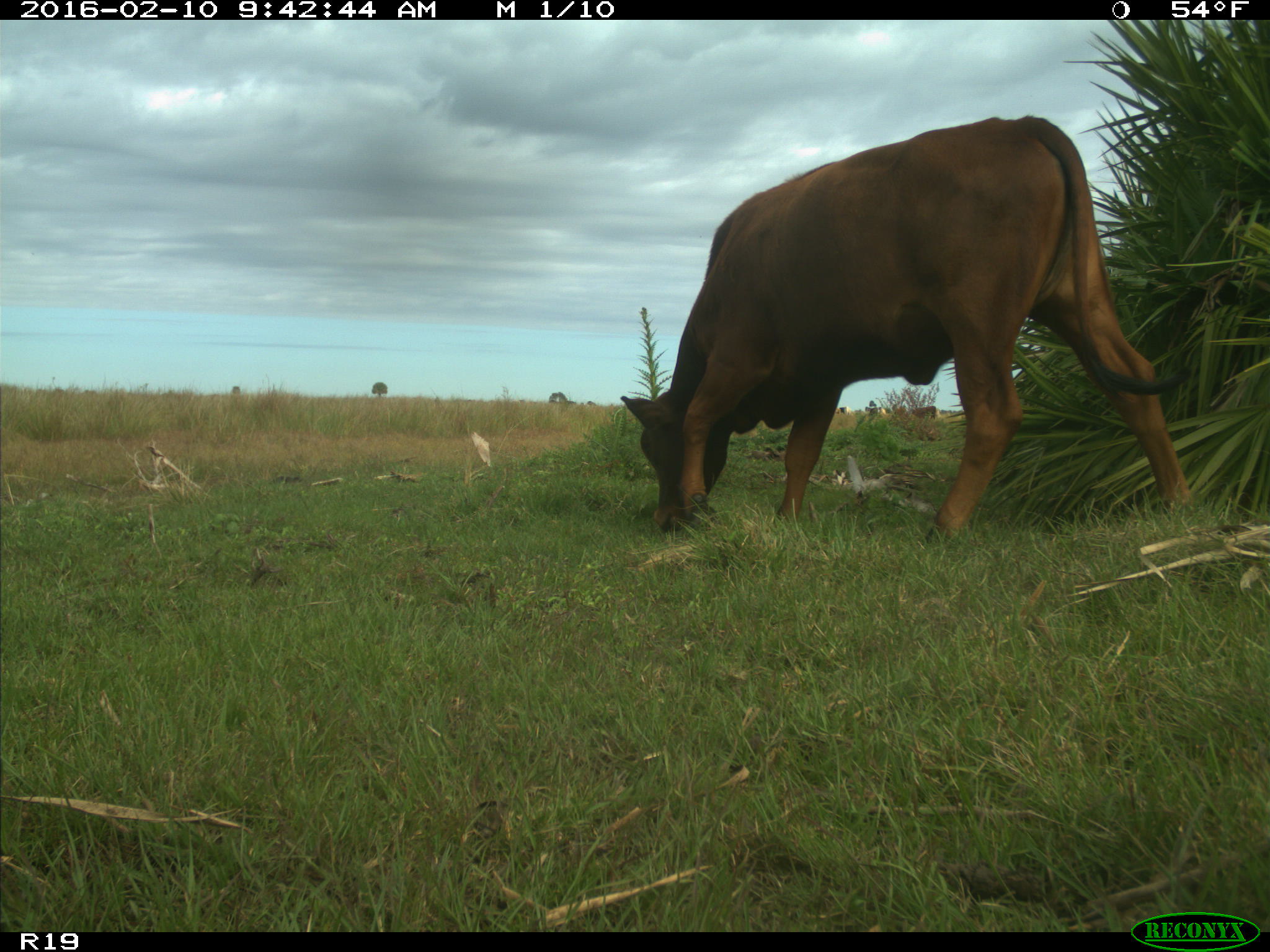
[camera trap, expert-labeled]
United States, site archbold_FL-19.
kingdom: Animalia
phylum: Chordata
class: Mammalia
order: Artiodactyla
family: Bovidae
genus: Bos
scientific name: Bos taurus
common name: domestic cow